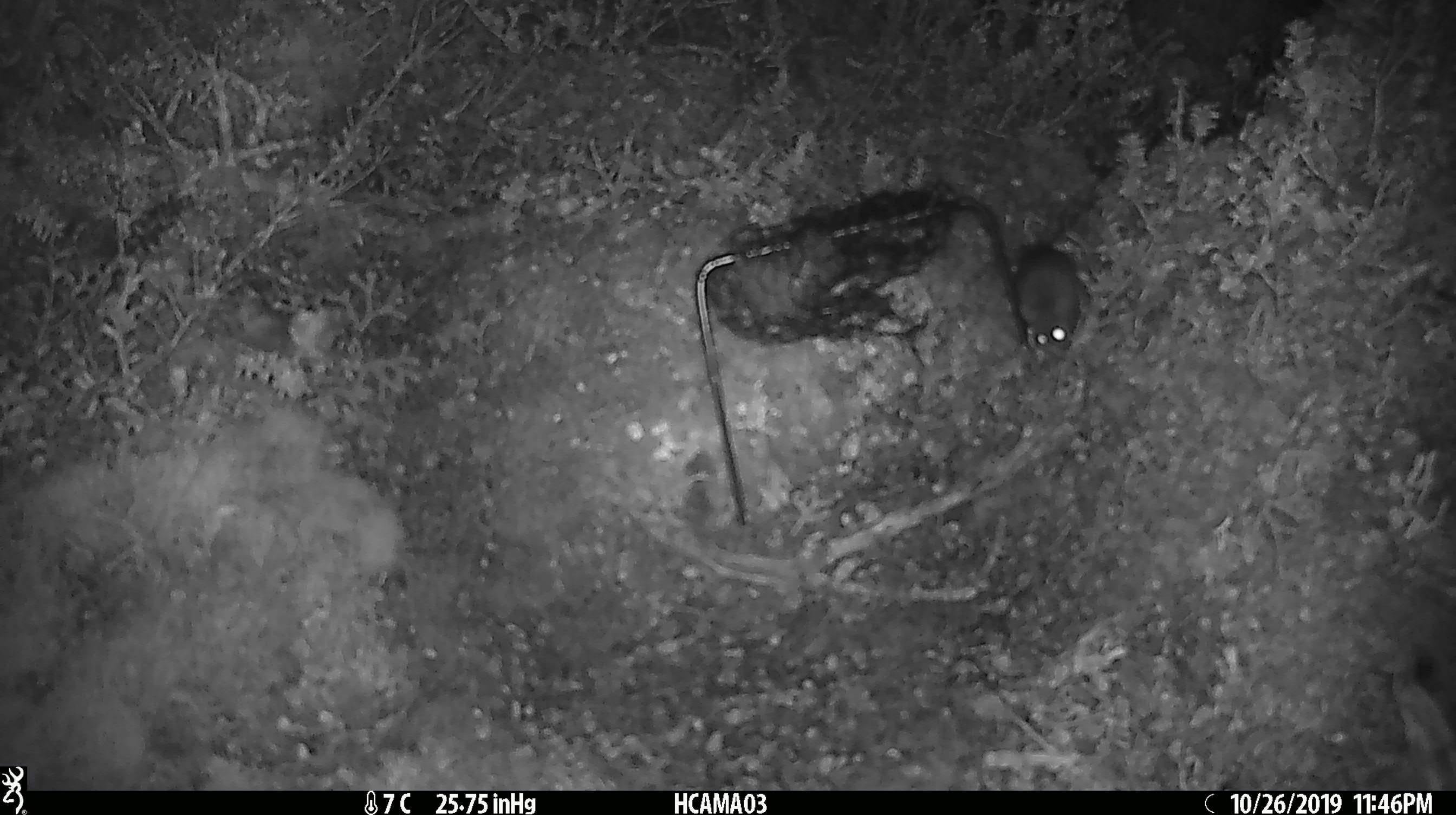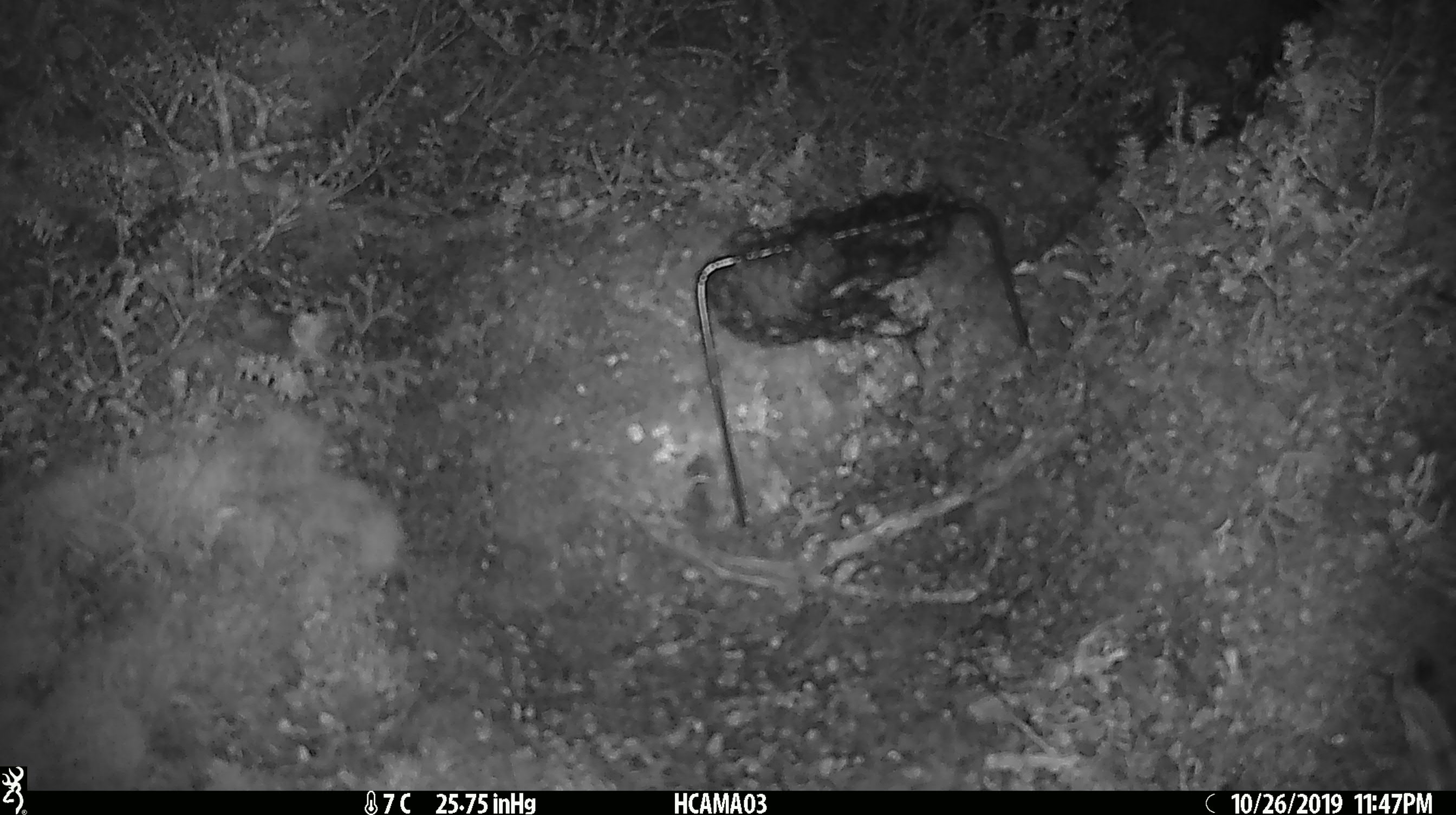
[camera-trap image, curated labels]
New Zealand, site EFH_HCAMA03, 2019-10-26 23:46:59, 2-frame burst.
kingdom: Animalia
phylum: Chordata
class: Mammalia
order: Rodentia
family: Muridae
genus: Mus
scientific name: Mus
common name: mouse